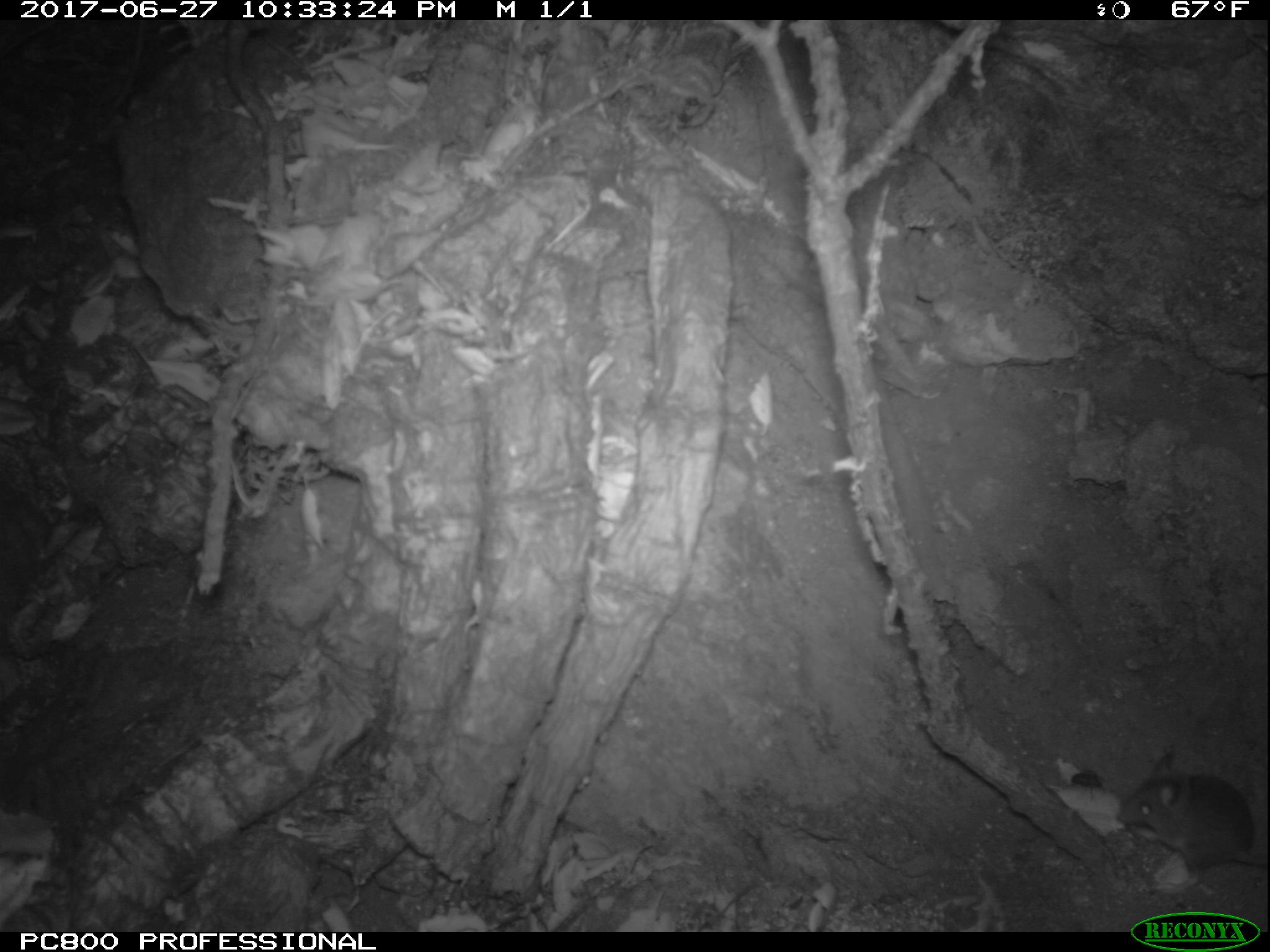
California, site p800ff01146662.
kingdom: Animalia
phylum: Chordata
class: Mammalia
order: Rodentia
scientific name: Rodentia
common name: rodent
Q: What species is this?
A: Rodent (Rodentia).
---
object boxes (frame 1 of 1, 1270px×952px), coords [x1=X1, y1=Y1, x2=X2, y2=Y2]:
rodent: [x1=1114, y1=748, x2=1269, y2=897]